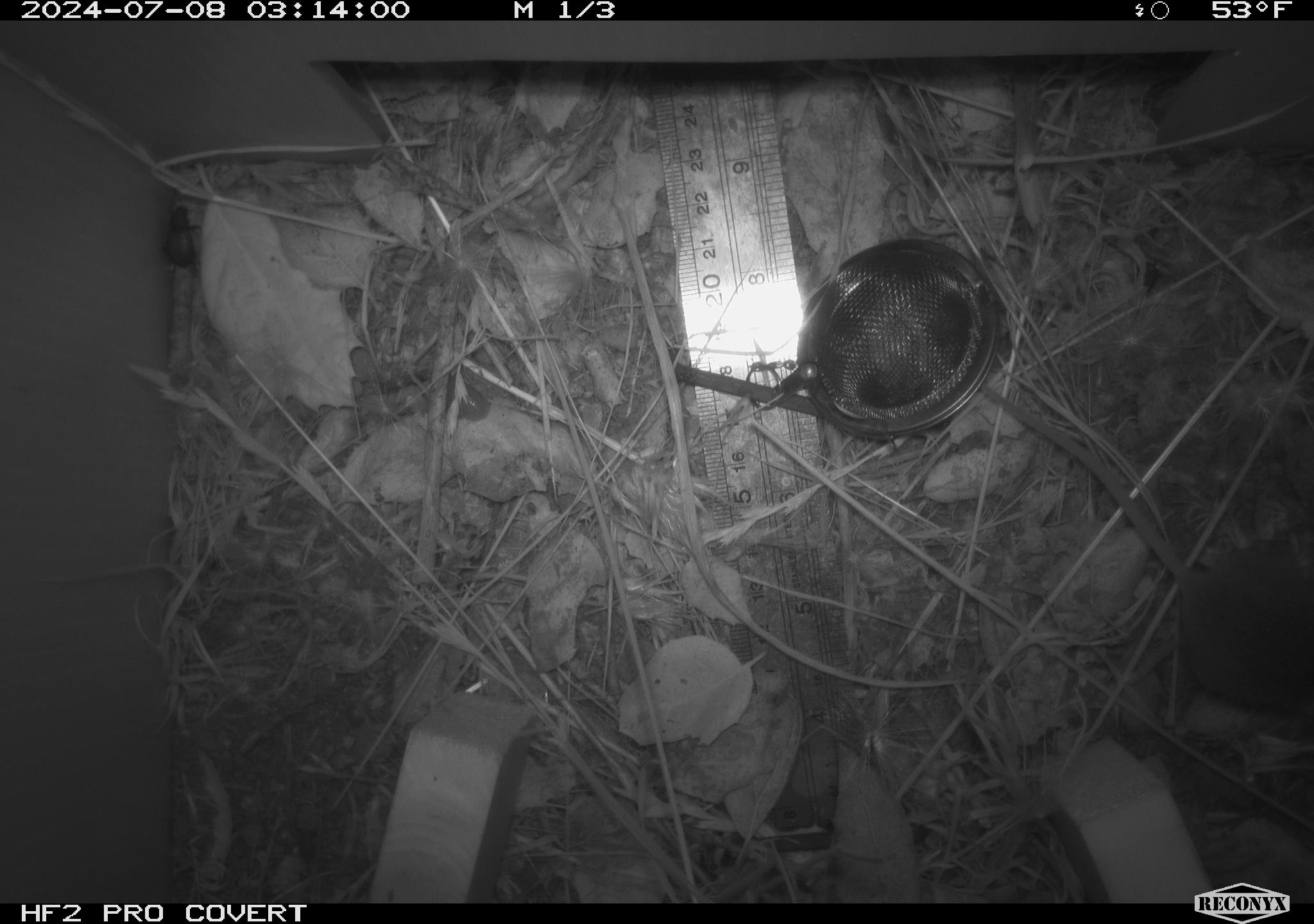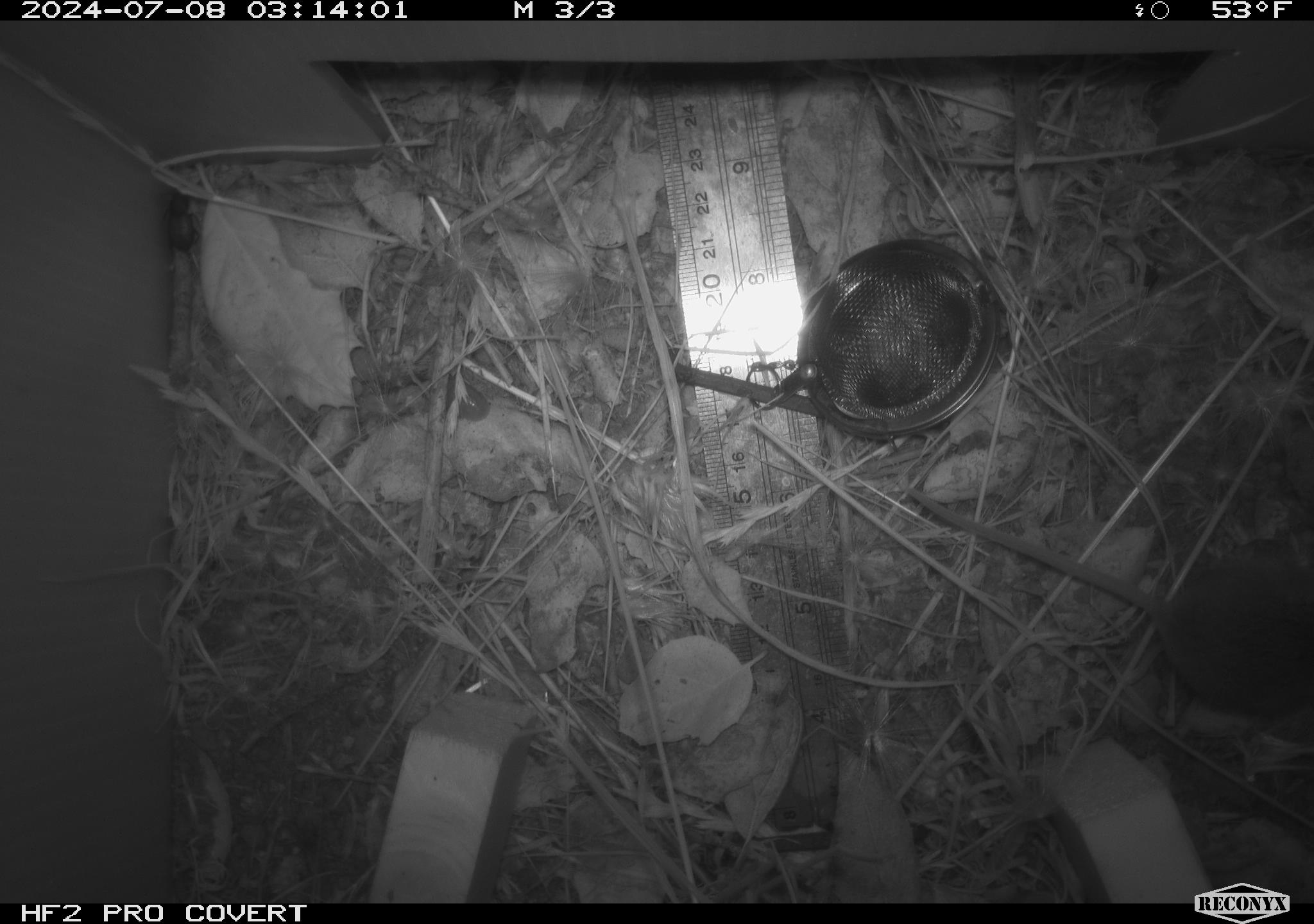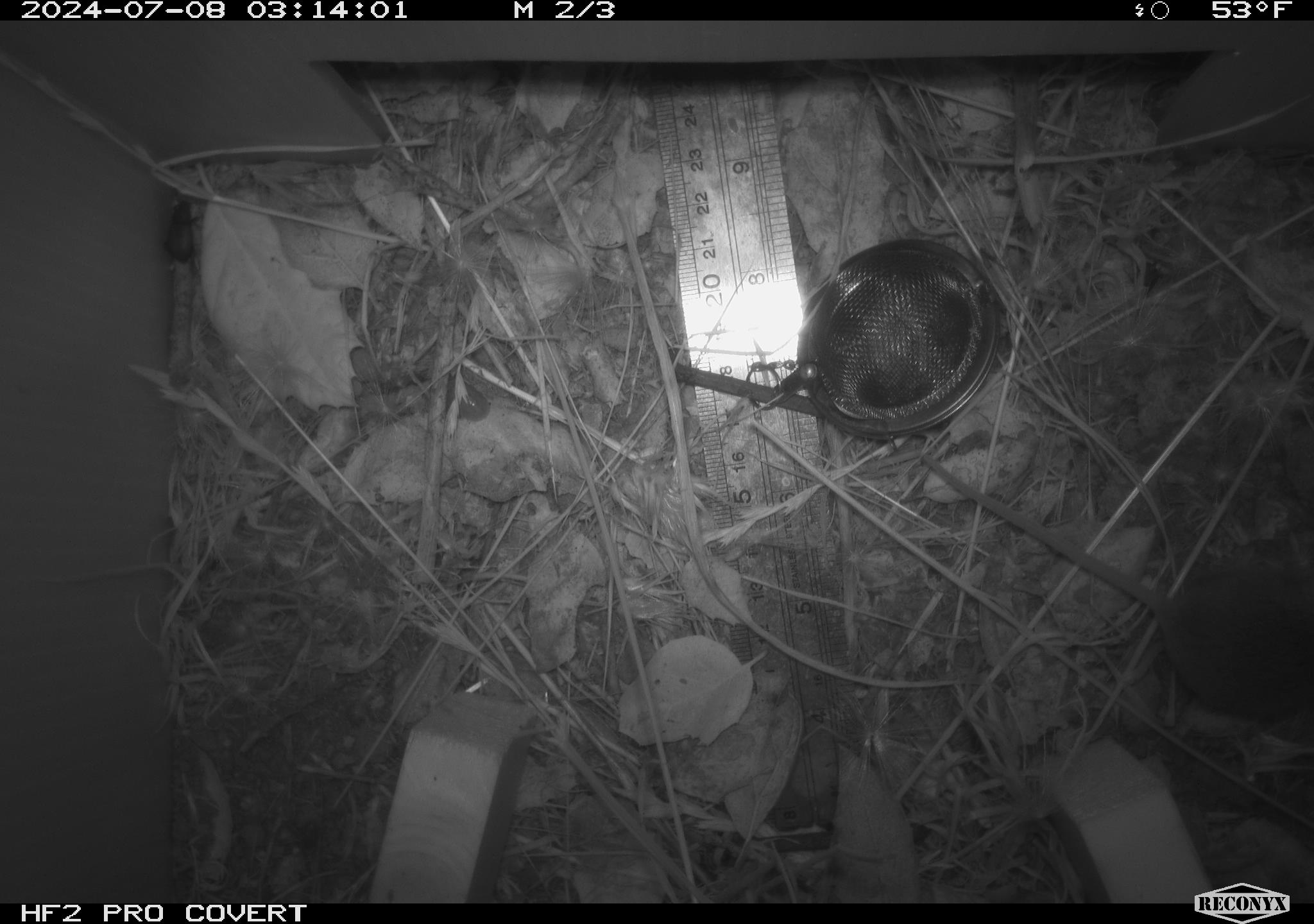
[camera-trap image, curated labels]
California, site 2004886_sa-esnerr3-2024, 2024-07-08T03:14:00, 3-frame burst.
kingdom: Animalia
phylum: Chordata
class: Mammalia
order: Rodentia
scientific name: Rodentia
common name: rodent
Rodent (Rodentia).